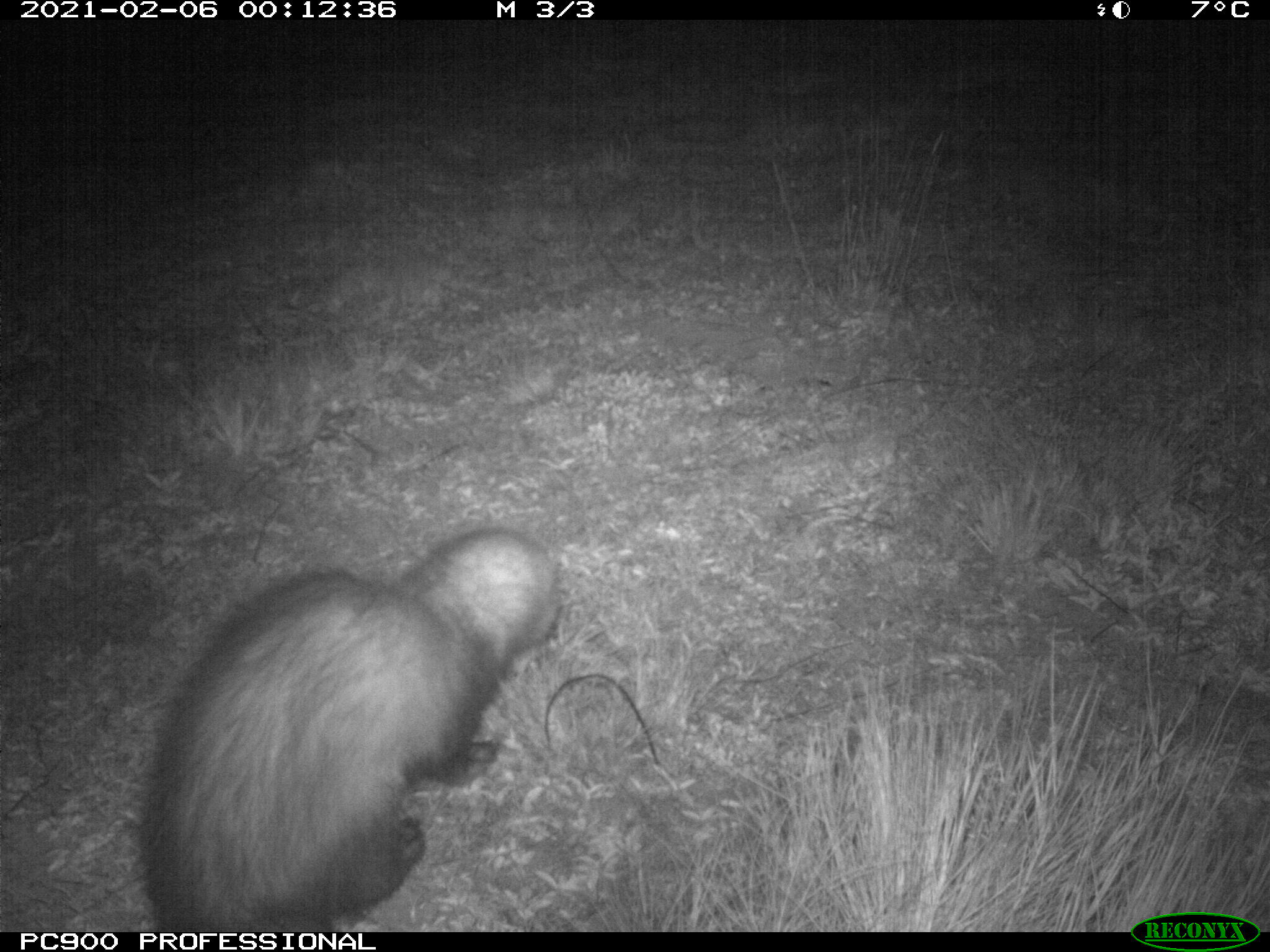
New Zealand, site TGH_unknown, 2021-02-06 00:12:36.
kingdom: Animalia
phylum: Chordata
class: Mammalia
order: Carnivora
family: Mustelidae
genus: Mustela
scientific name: Mustela furo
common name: ferret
Ferret (Mustela furo).